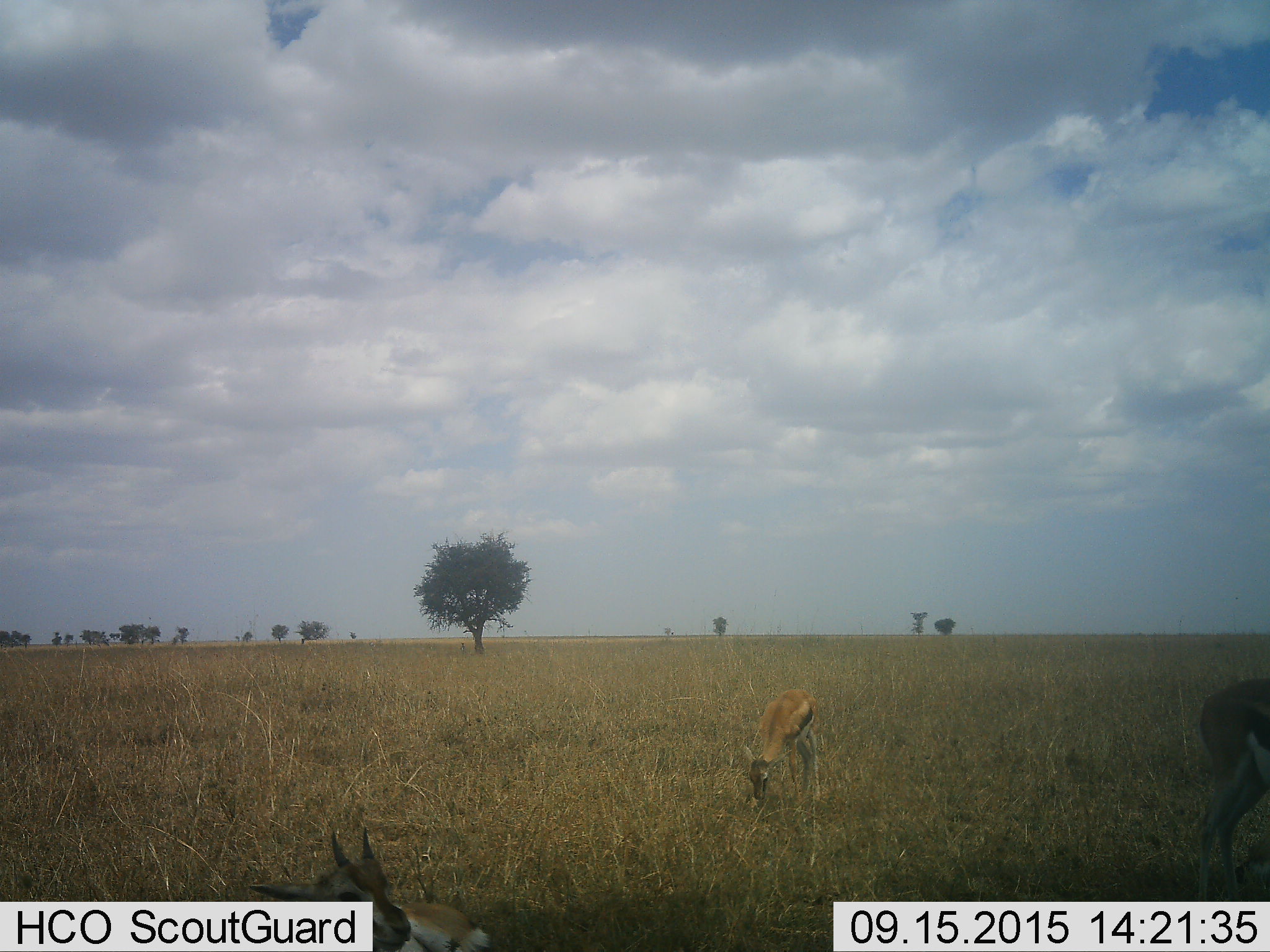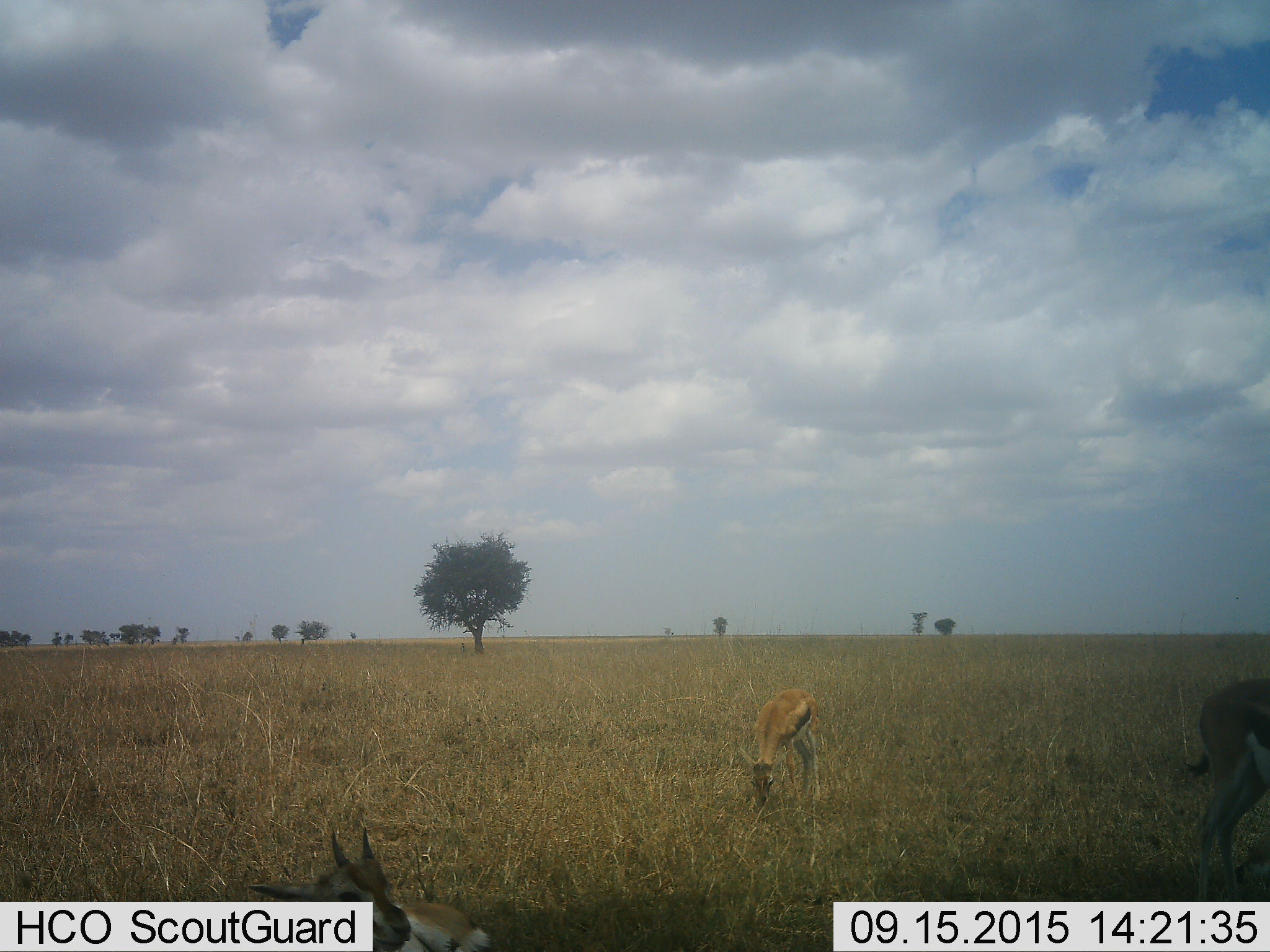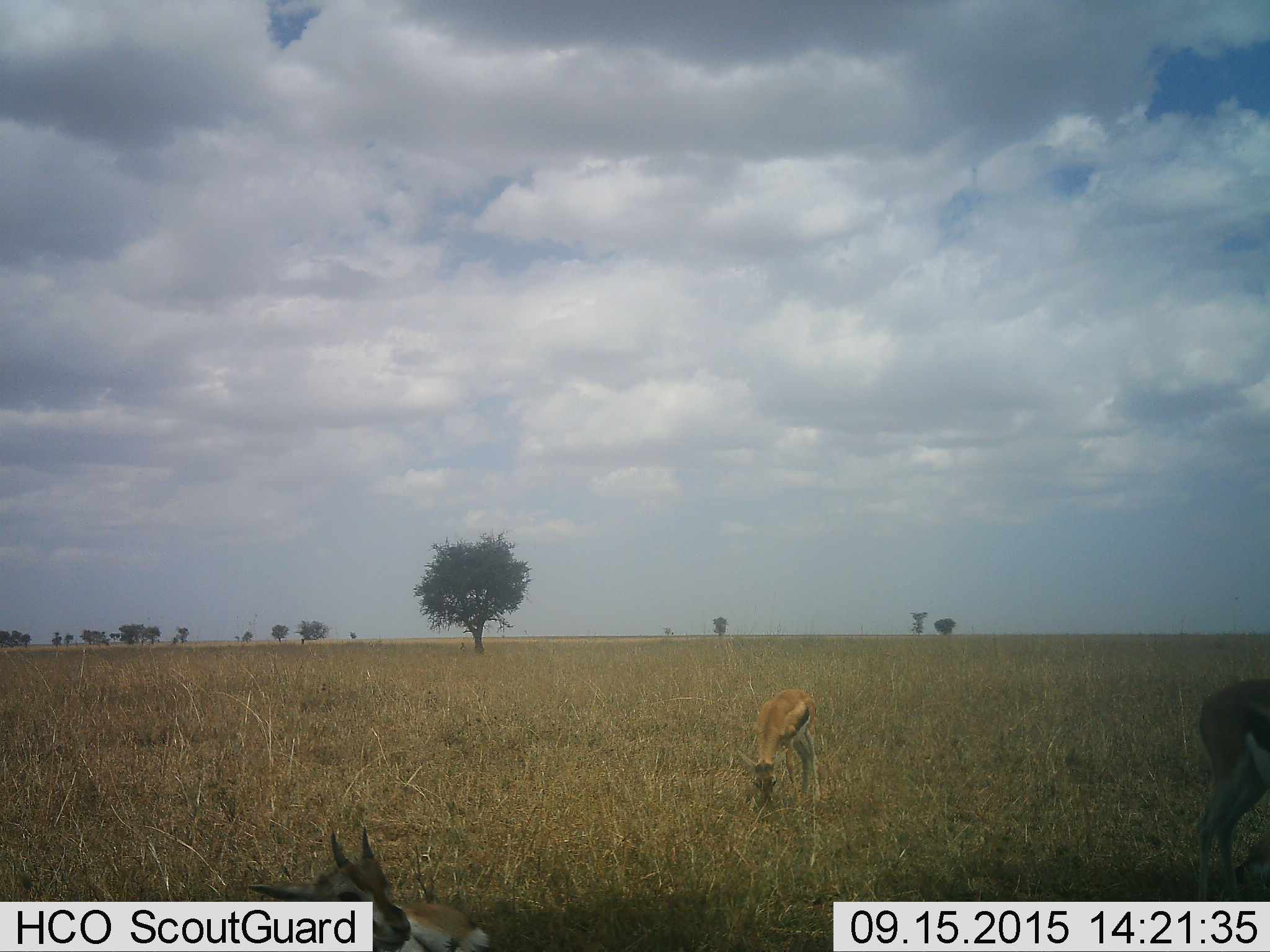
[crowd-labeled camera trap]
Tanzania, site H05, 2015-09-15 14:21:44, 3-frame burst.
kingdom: Animalia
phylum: Chordata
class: Mammalia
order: Artiodactyla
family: Bovidae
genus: Eudorcas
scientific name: Eudorcas thomsonii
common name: thomson's gazelle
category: gazellethomsons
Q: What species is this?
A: Gazellethomsons (thomson's gazelle) (Eudorcas thomsonii).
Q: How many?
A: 3.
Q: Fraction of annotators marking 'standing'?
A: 40%.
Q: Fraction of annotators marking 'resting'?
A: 80%.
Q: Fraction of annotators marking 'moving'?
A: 10%.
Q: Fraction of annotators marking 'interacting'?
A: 0%.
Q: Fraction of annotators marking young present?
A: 40%.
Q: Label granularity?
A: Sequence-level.